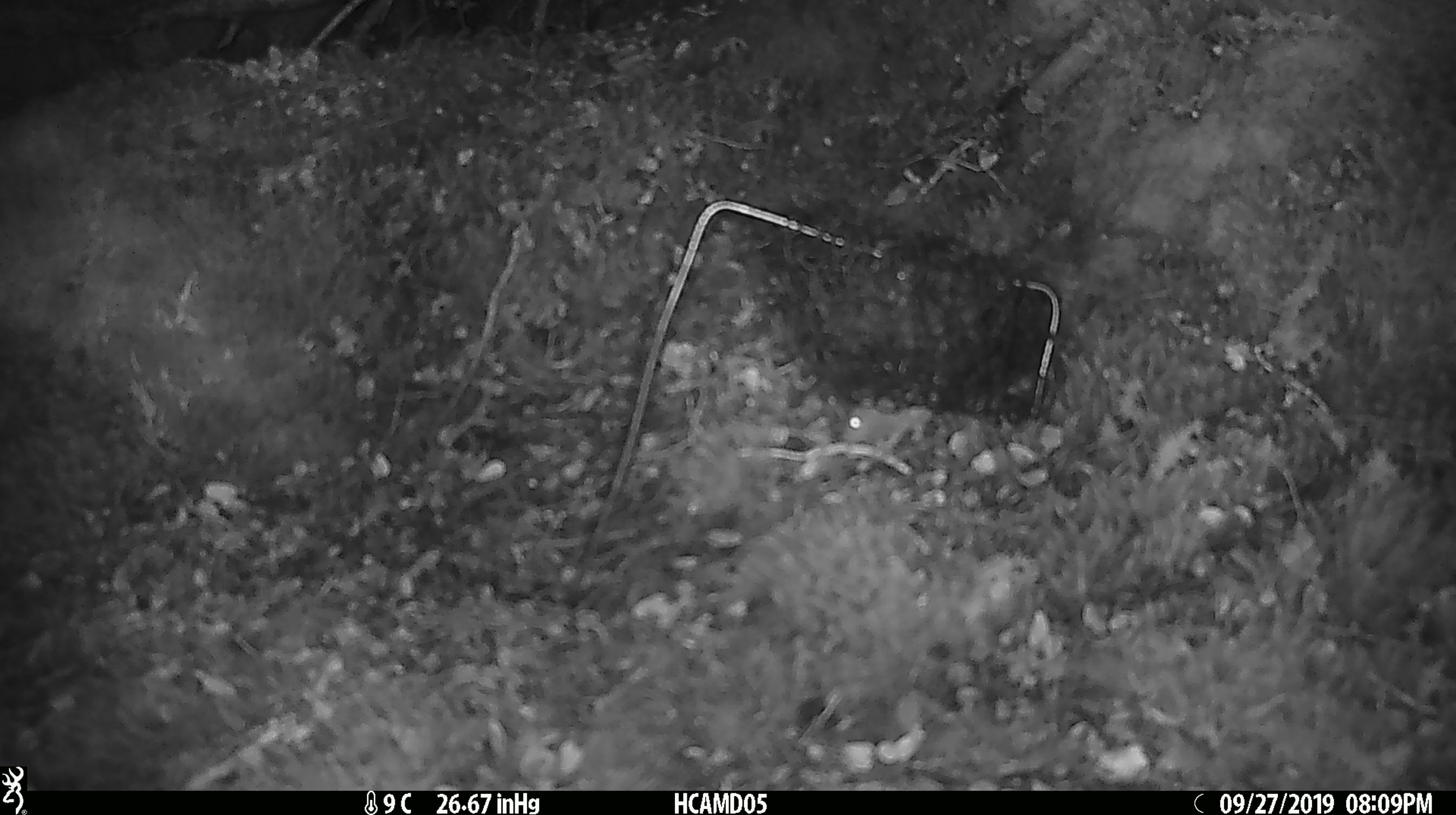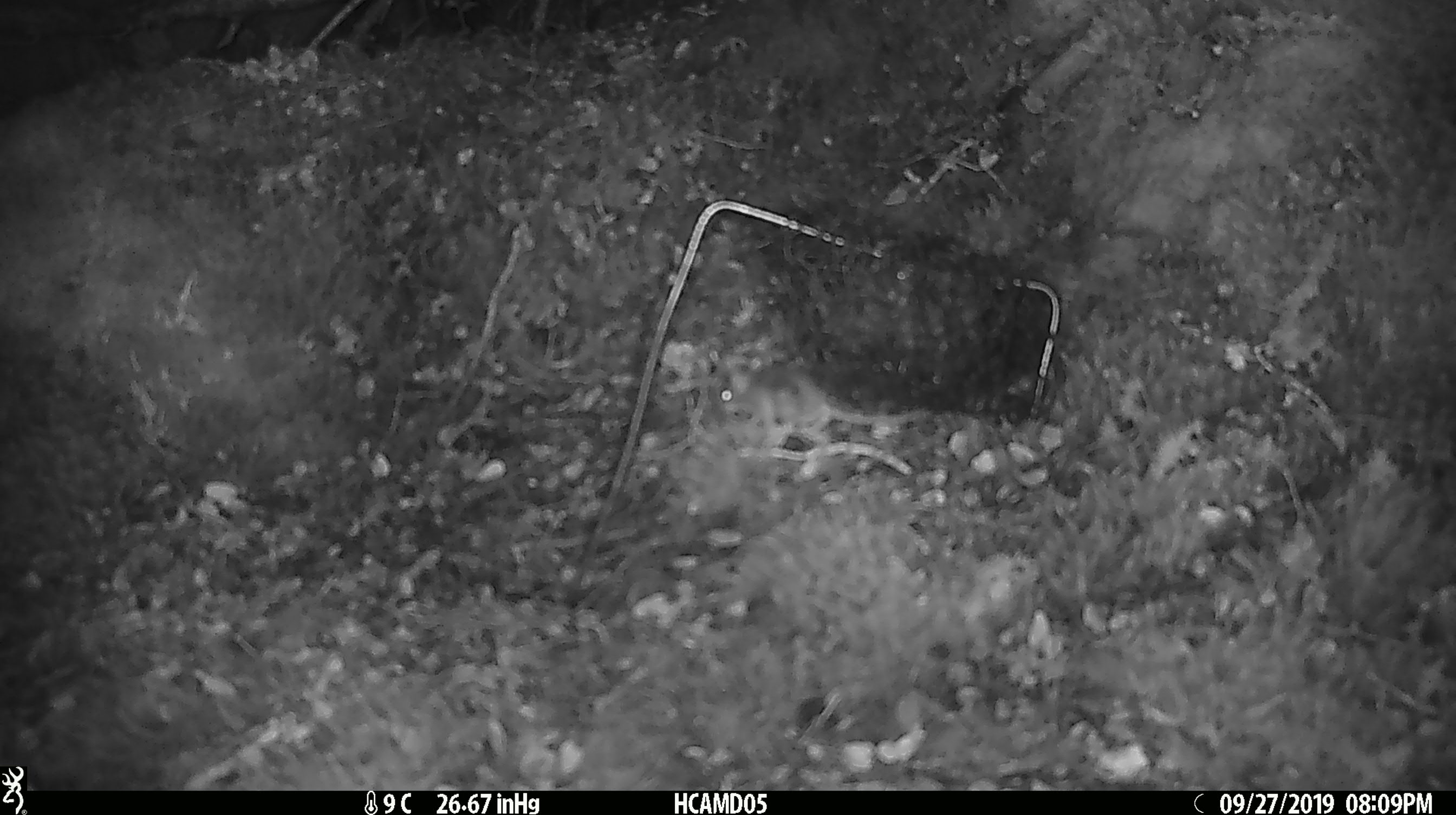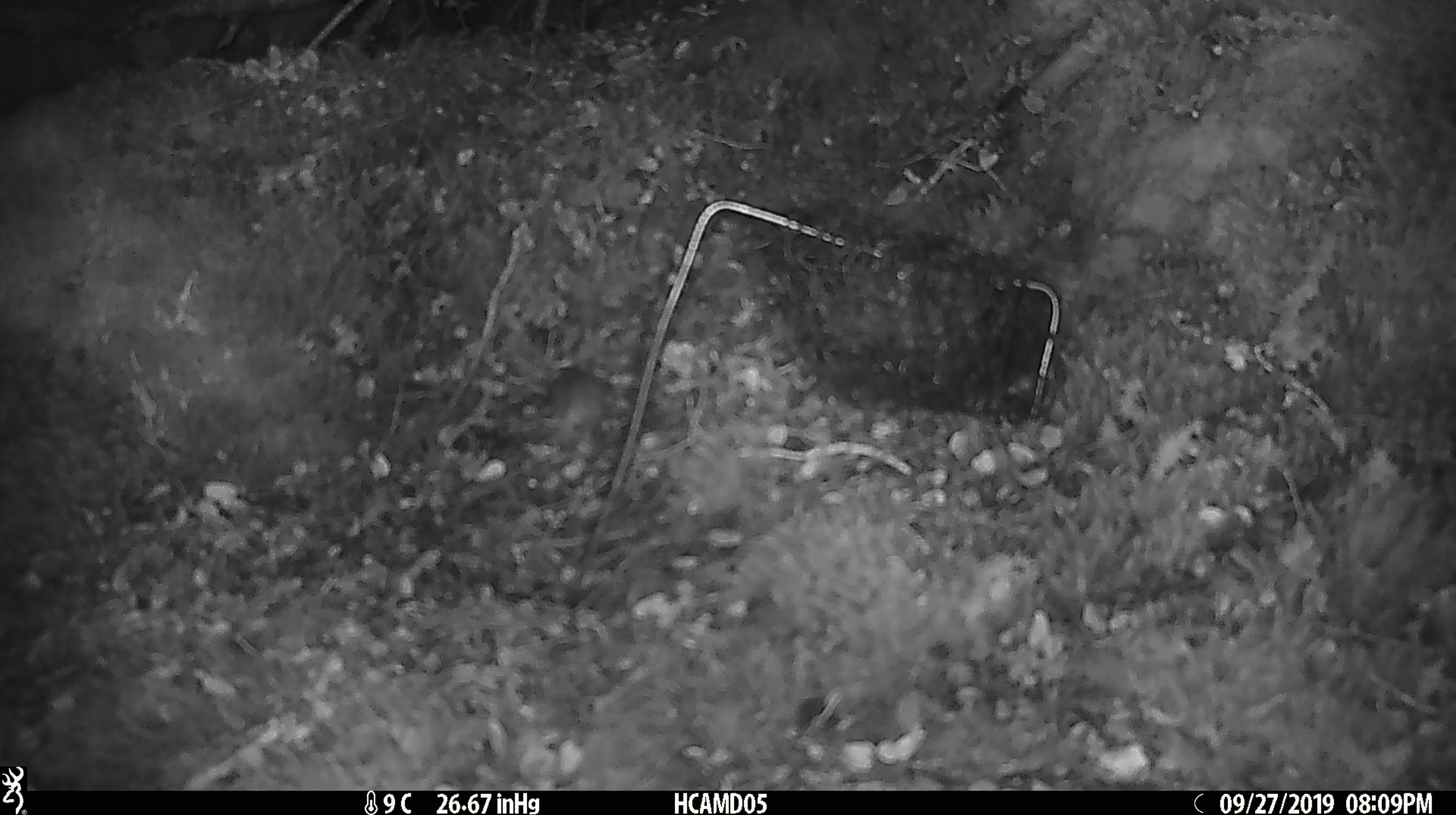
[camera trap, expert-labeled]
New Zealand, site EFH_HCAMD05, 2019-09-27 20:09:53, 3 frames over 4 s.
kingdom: Animalia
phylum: Chordata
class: Mammalia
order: Rodentia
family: Muridae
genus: Mus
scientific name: Mus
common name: mouse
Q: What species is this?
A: Mouse (Mus).